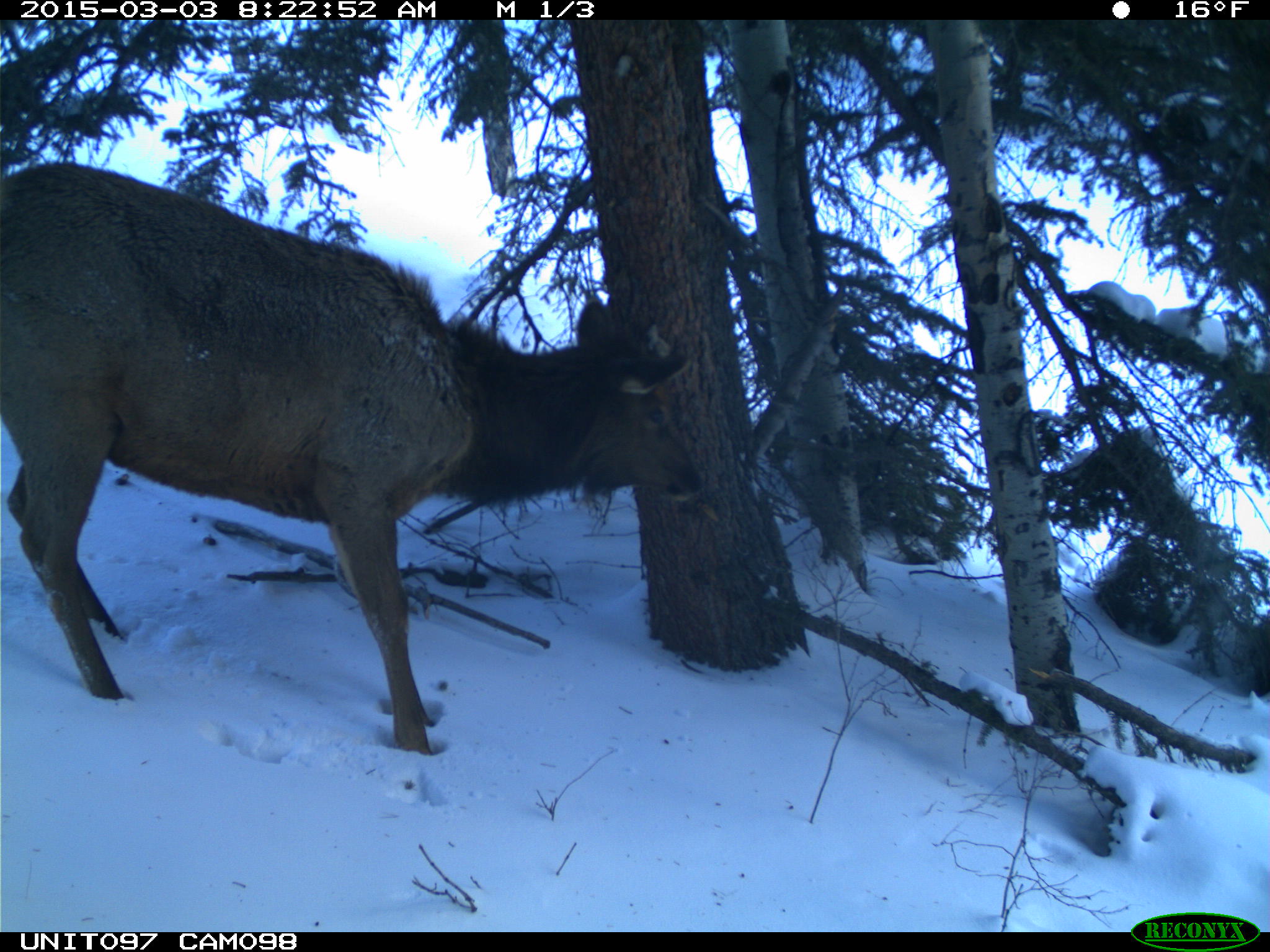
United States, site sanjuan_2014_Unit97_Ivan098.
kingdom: Animalia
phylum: Chordata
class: Mammalia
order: Artiodactyla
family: Cervidae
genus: Cervus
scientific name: Cervus elaphus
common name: red deer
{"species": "Cervus elaphus (red deer)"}